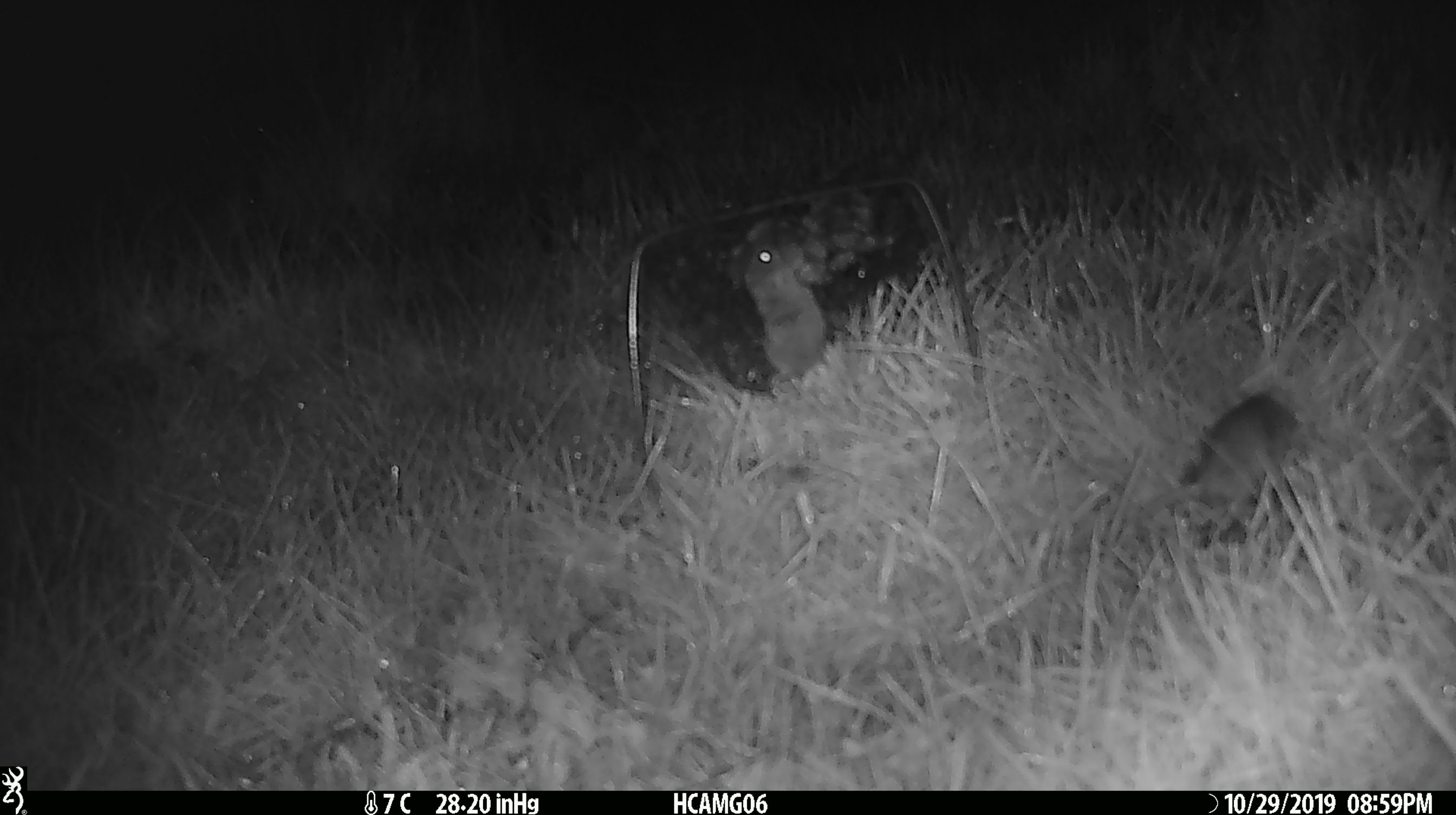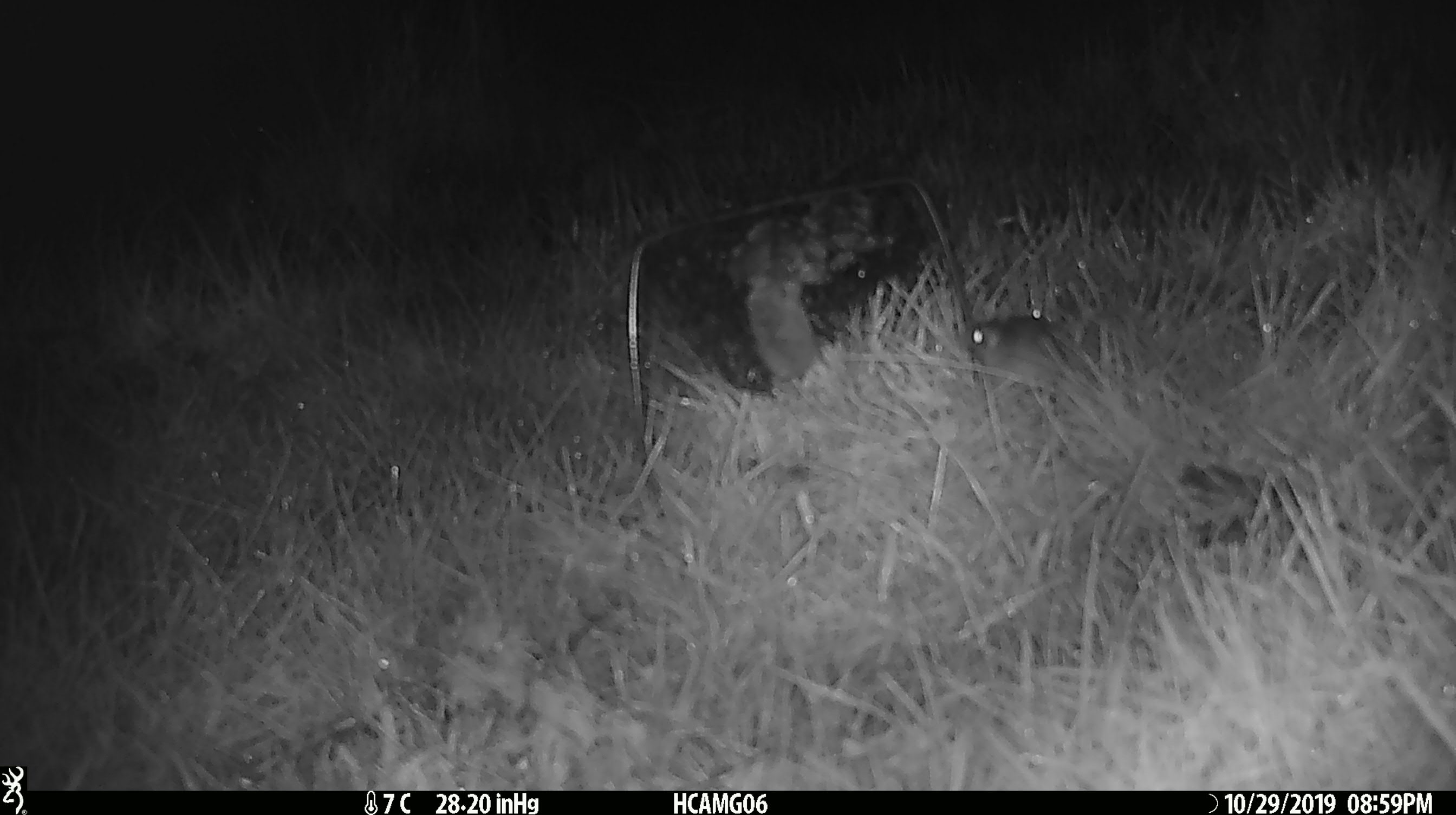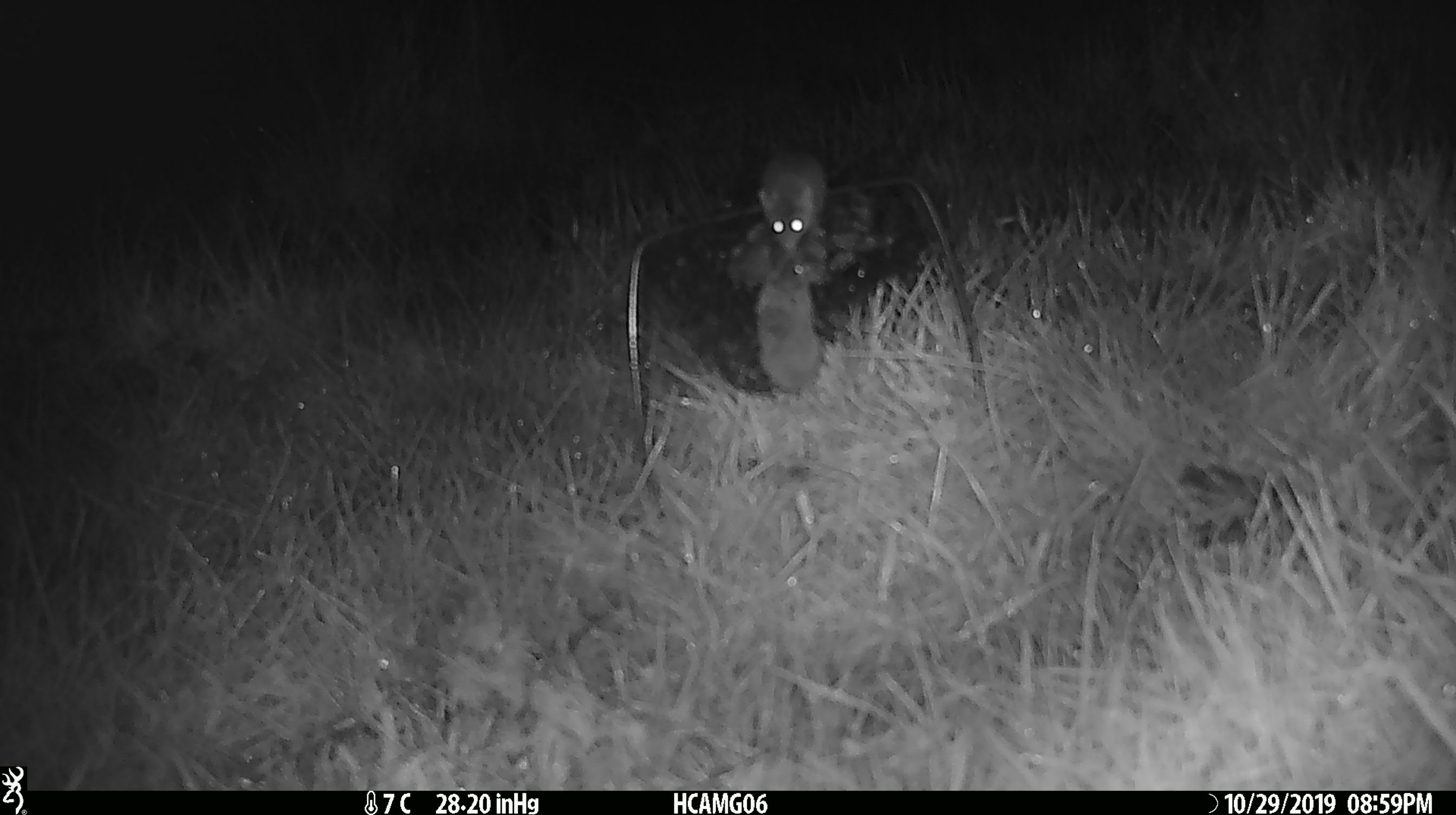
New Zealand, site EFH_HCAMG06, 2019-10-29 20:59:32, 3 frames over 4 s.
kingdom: Animalia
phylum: Chordata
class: Mammalia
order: Rodentia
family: Muridae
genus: Mus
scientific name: Mus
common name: mouse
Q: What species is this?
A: Mouse (Mus).